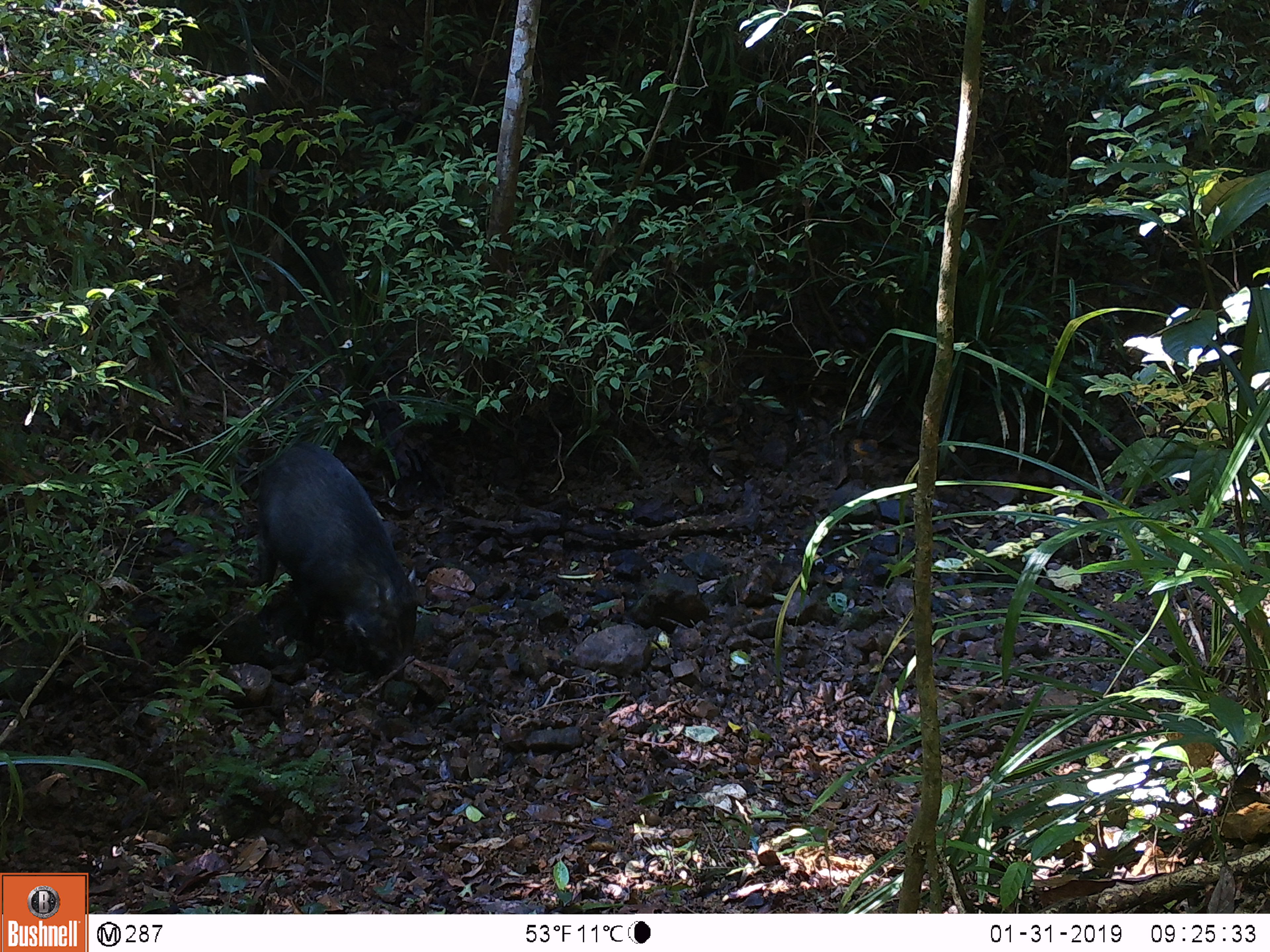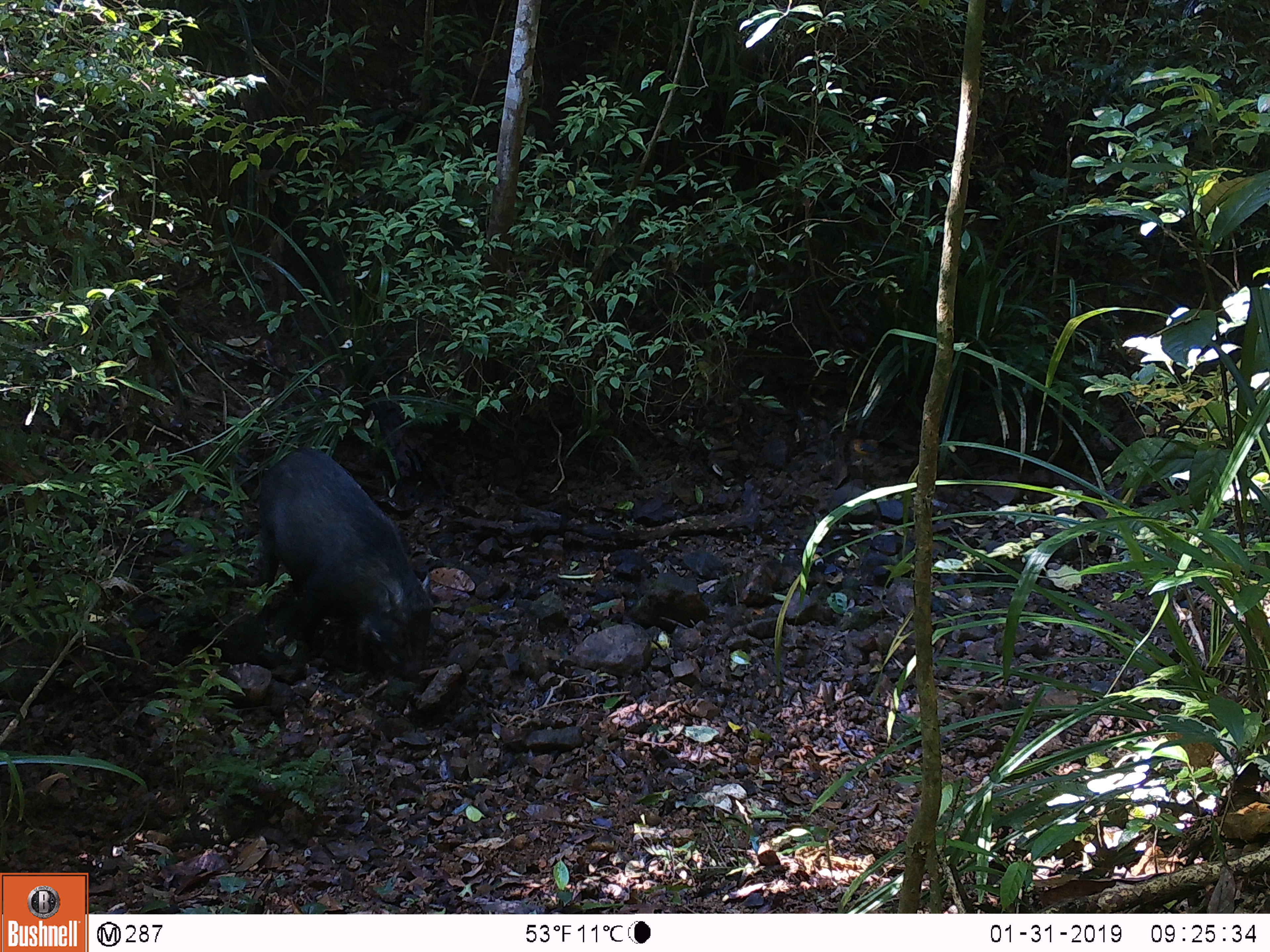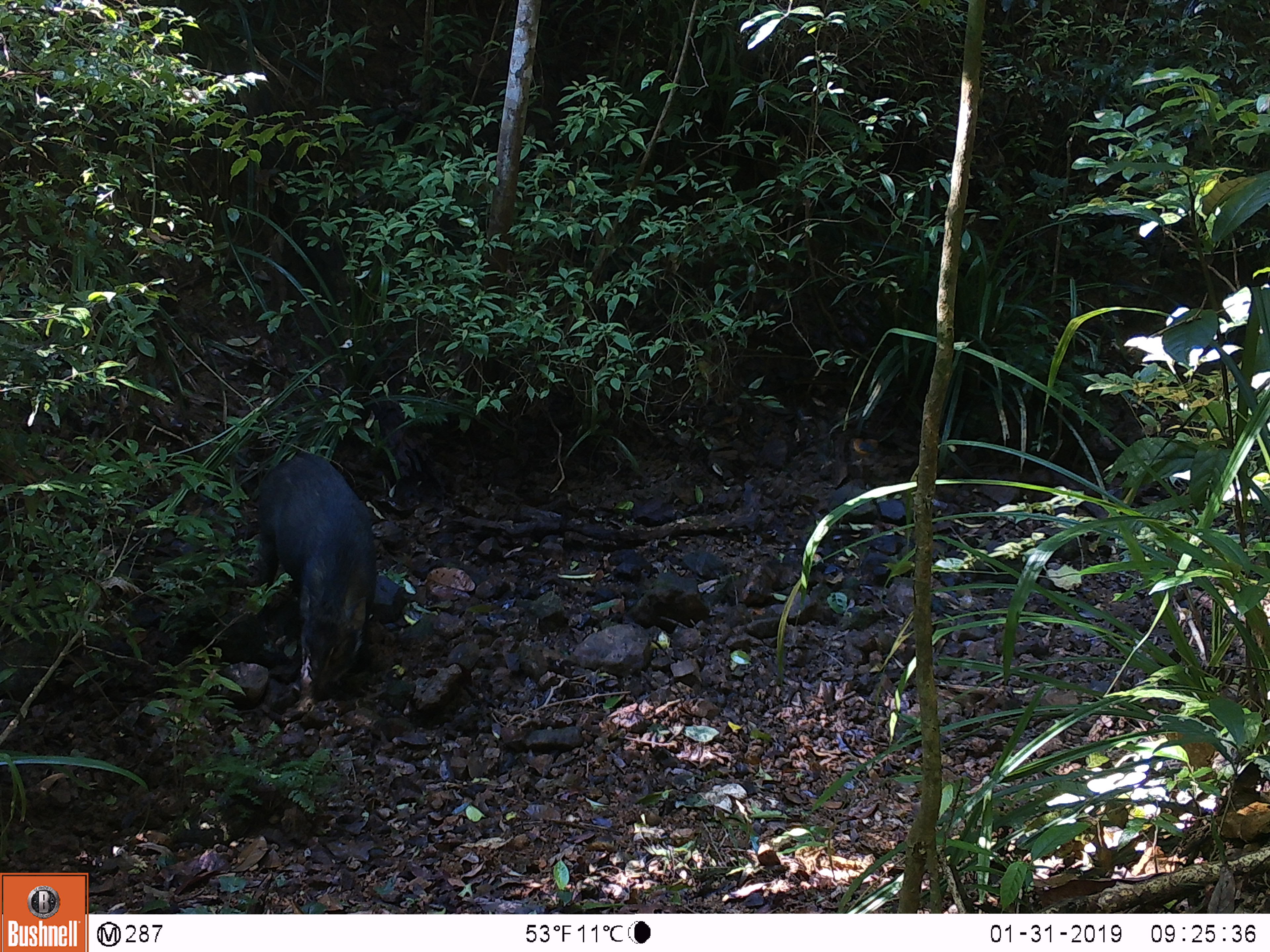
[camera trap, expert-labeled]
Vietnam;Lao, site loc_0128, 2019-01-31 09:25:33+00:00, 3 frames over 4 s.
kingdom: Animalia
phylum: Chordata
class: Mammalia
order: Artiodactyla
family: Suidae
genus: Sus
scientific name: Sus scrofa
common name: eurasian wild pig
Eurasian wild pig (Sus scrofa). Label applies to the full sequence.